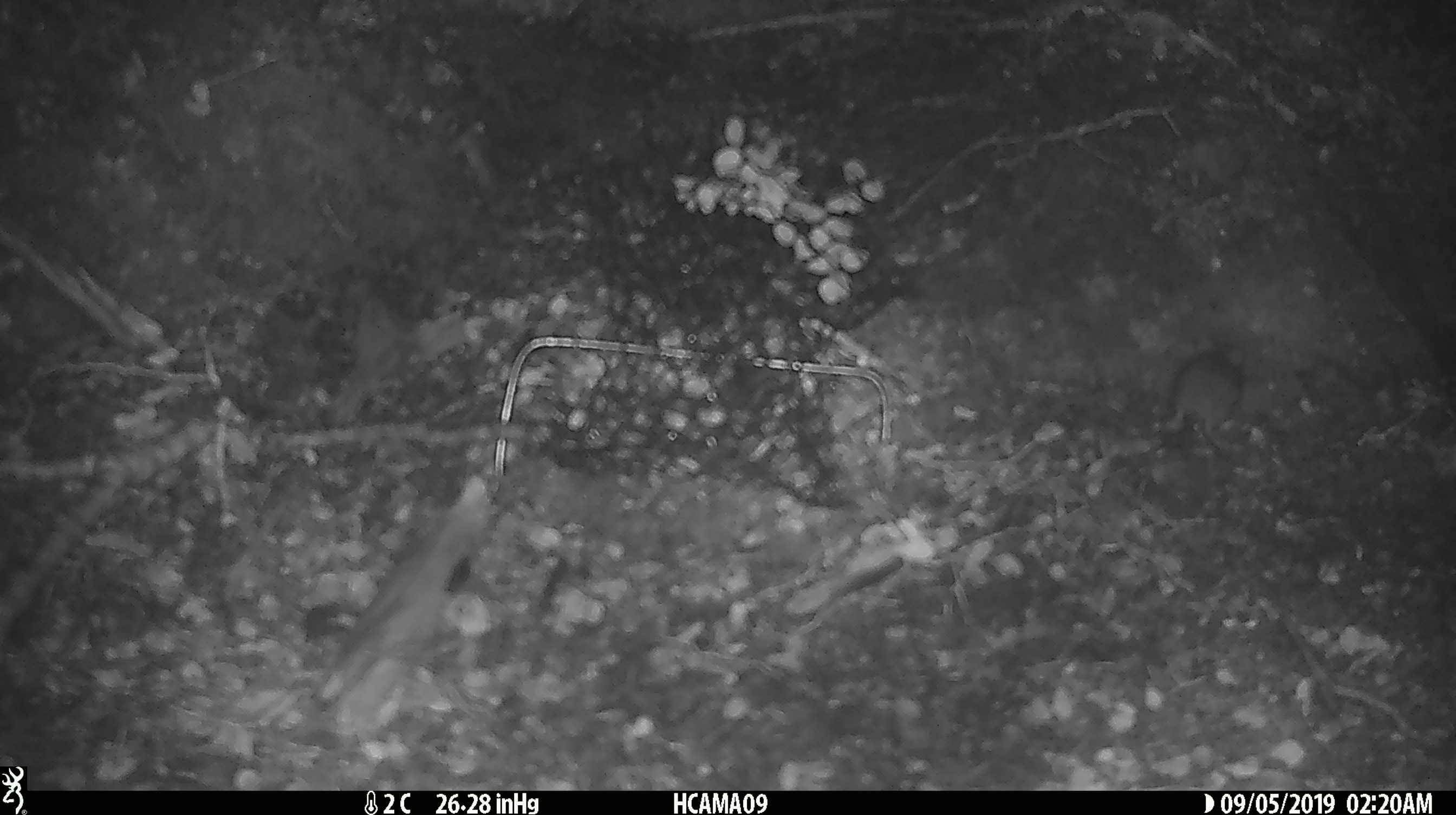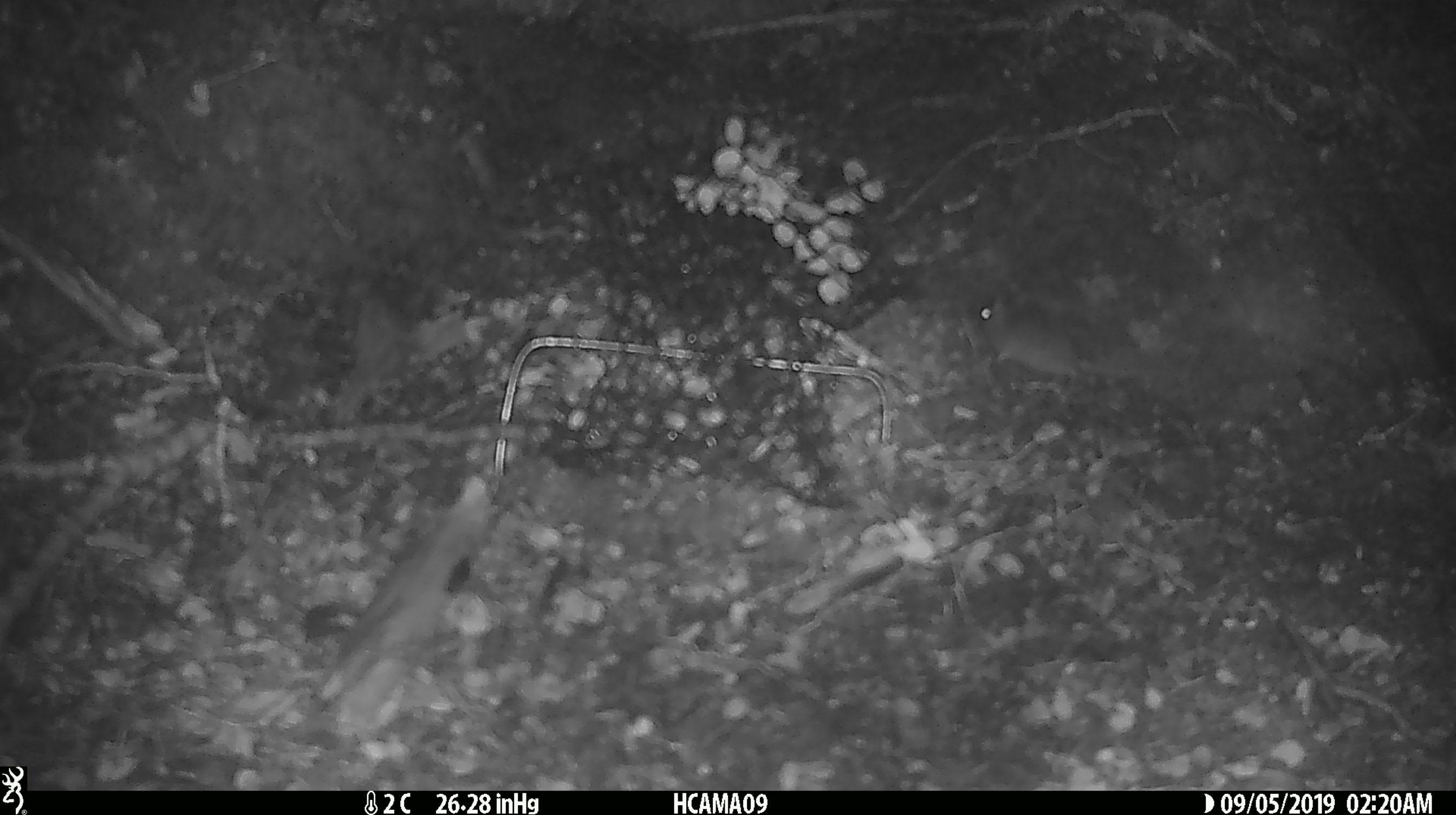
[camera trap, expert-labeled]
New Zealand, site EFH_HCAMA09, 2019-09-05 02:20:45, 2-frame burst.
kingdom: Animalia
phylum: Chordata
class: Mammalia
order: Rodentia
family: Muridae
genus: Mus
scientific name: Mus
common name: mouse